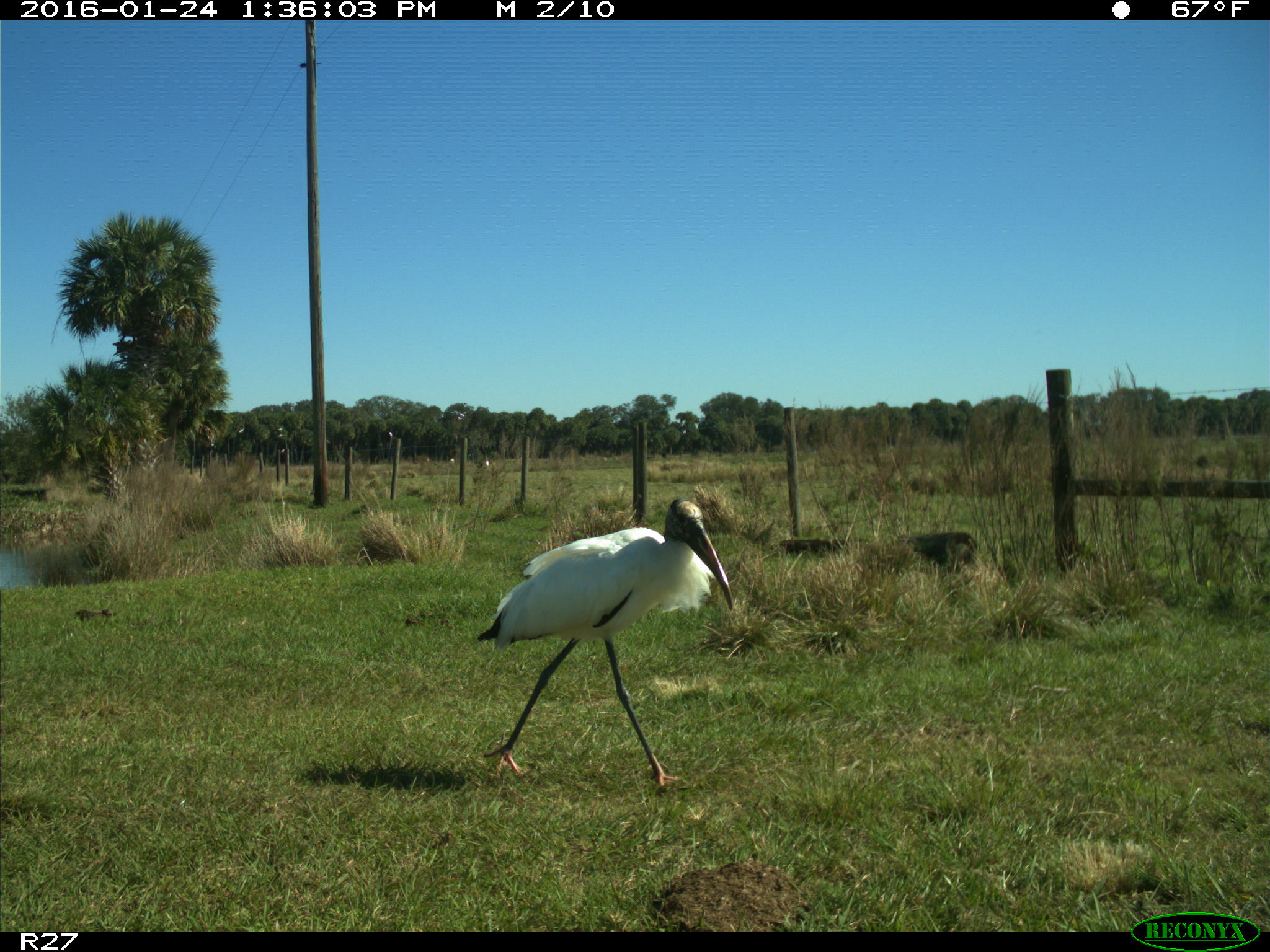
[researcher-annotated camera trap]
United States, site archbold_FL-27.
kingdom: Animalia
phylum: Chordata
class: Aves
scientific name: Aves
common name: birds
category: unidentified bird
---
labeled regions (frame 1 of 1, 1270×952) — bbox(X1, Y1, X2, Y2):
animal: bbox(476, 498, 737, 789)